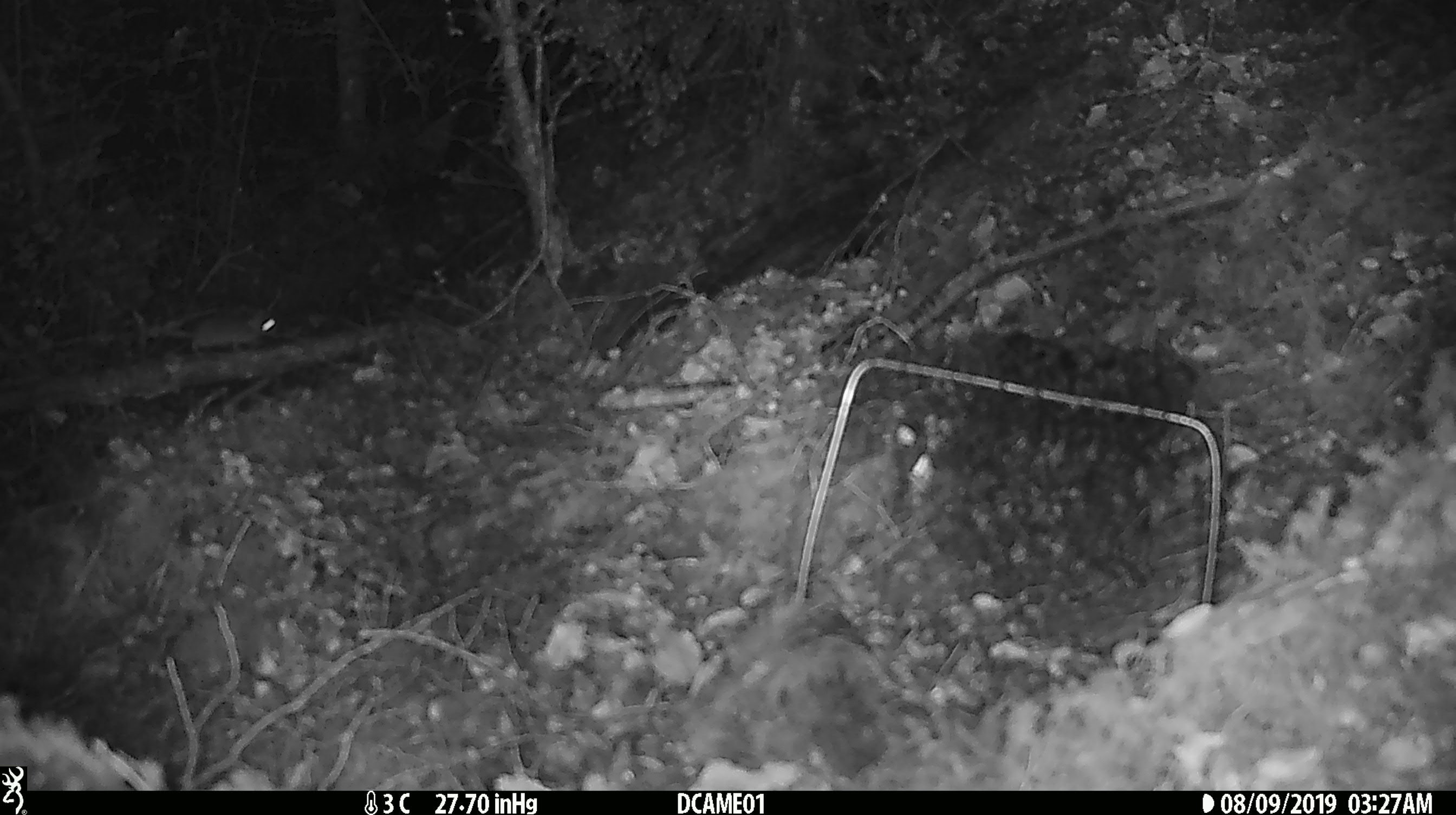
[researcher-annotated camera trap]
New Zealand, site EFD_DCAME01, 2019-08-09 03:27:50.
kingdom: Animalia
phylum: Chordata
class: Mammalia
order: Rodentia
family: Muridae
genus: Mus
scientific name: Mus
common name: mouse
Mouse (Mus).